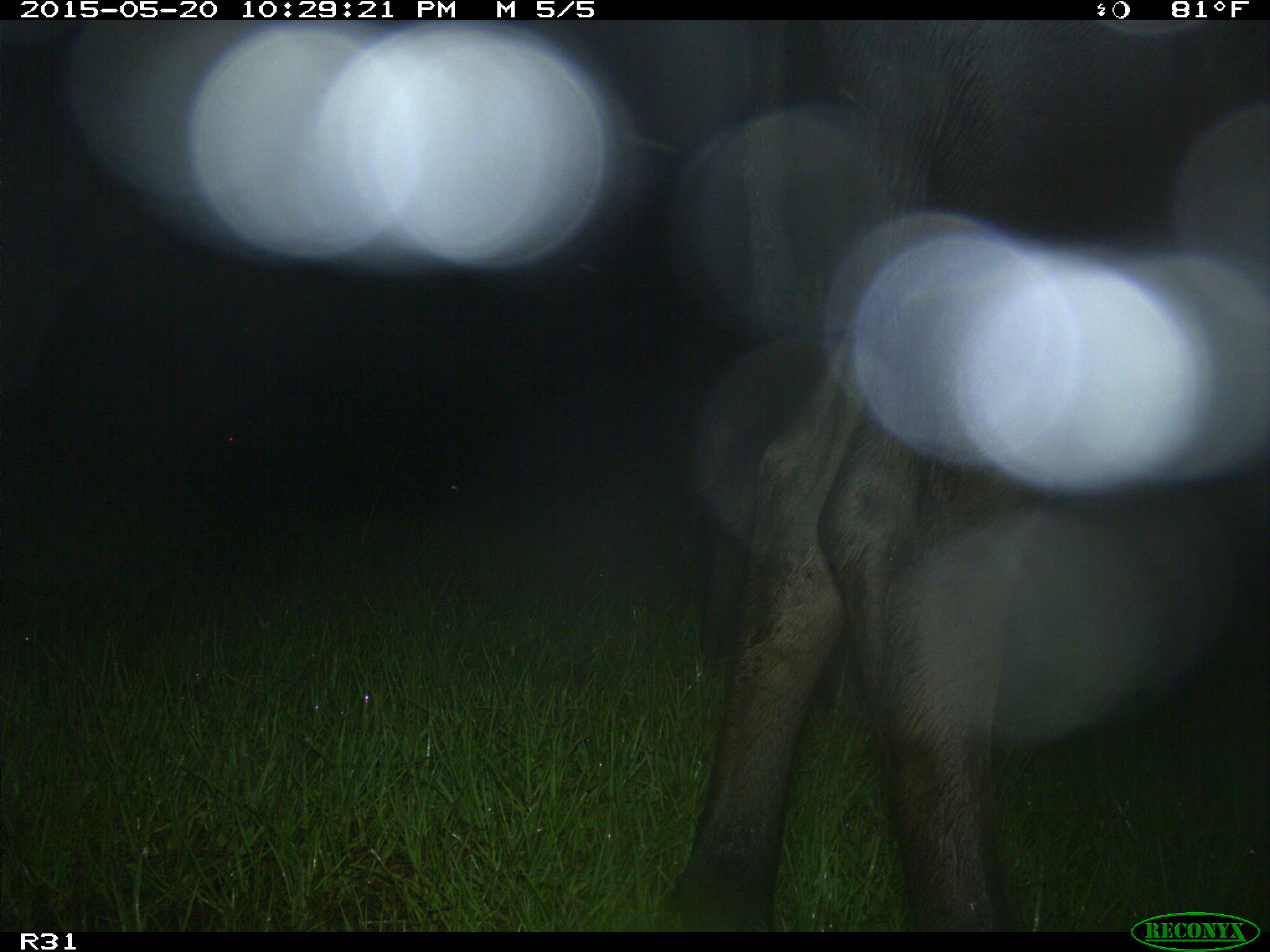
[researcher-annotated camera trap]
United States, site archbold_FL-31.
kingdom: Animalia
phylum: Chordata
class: Mammalia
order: Artiodactyla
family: Bovidae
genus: Bos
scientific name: Bos taurus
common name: domestic cow